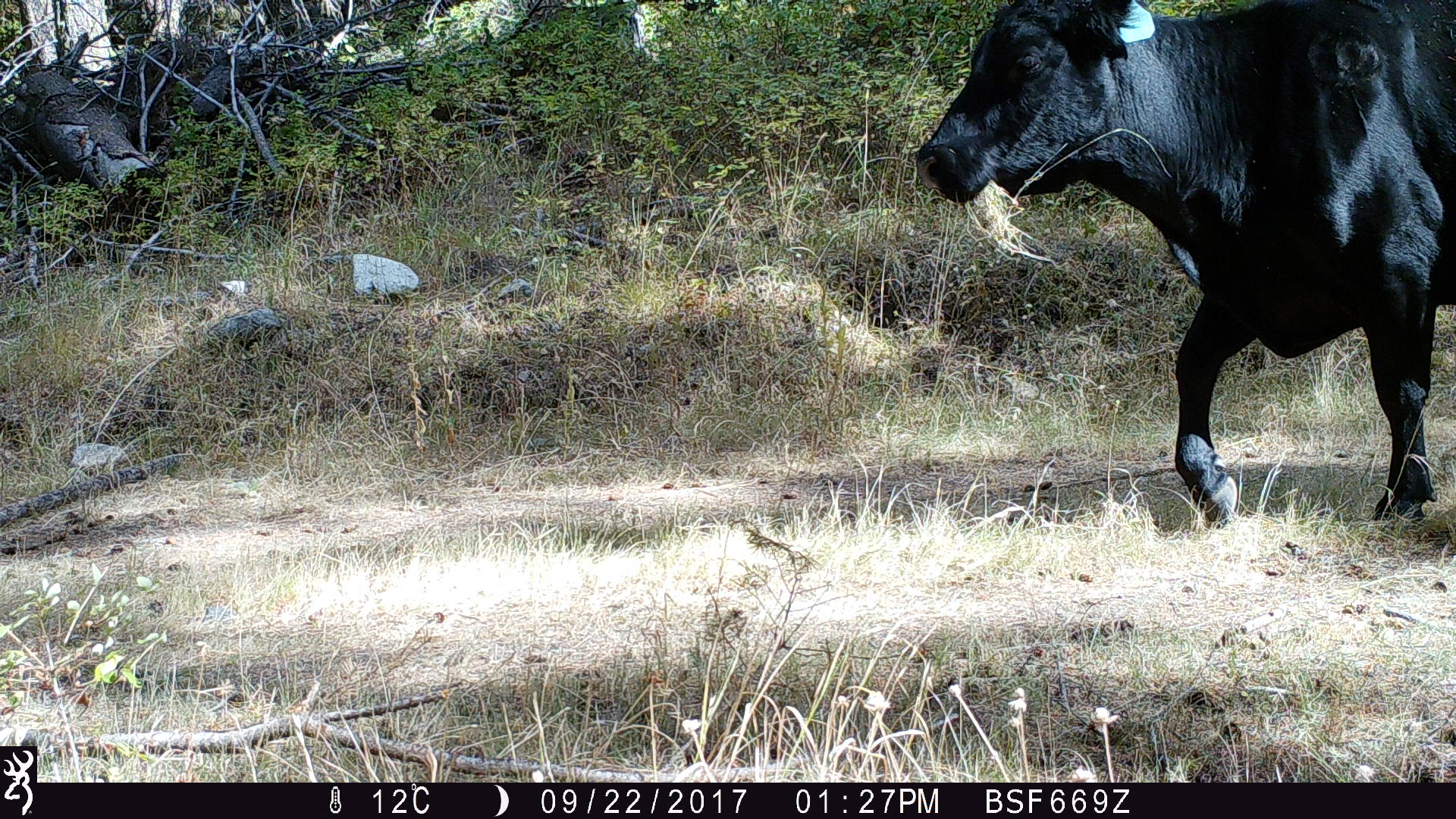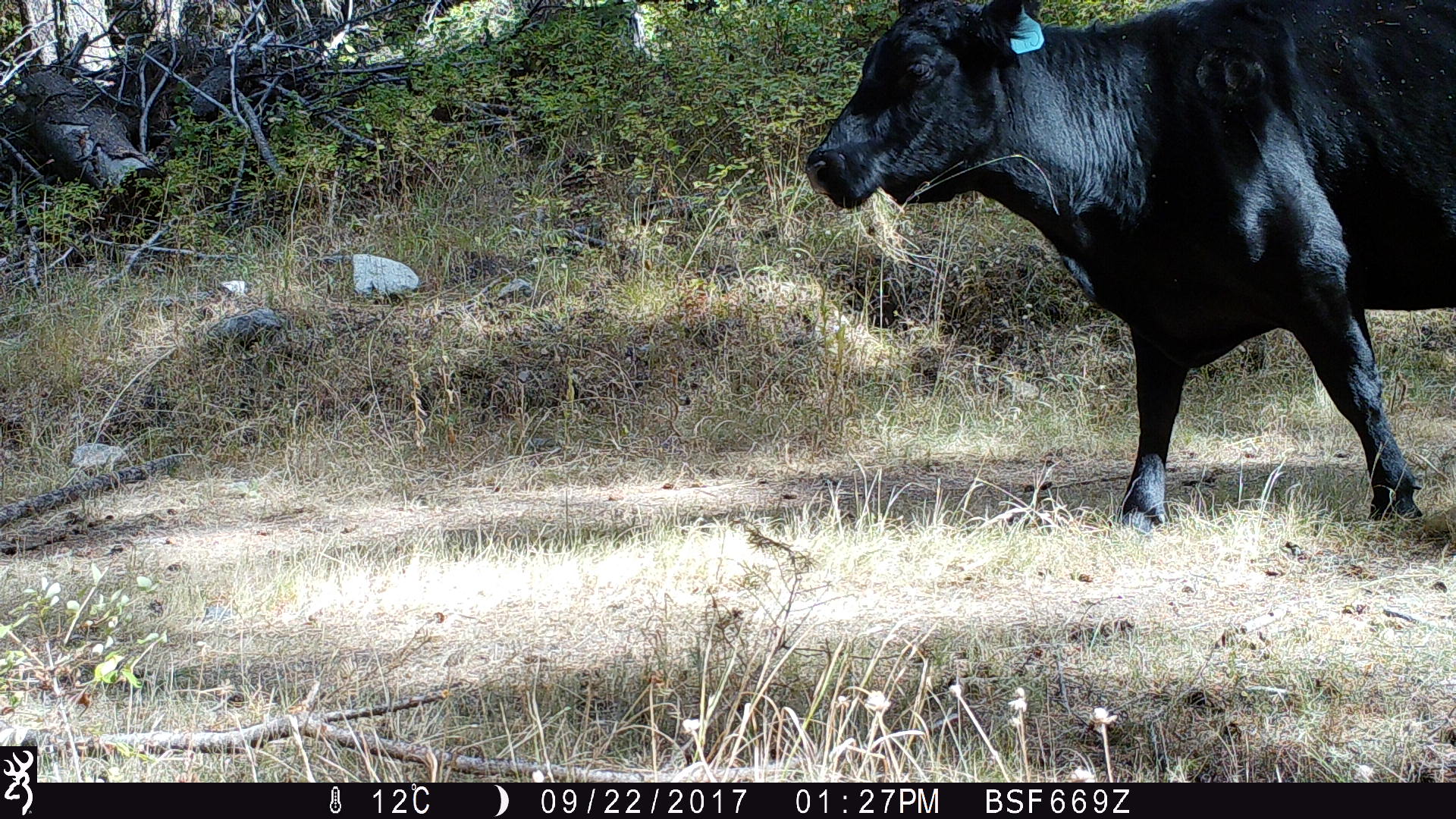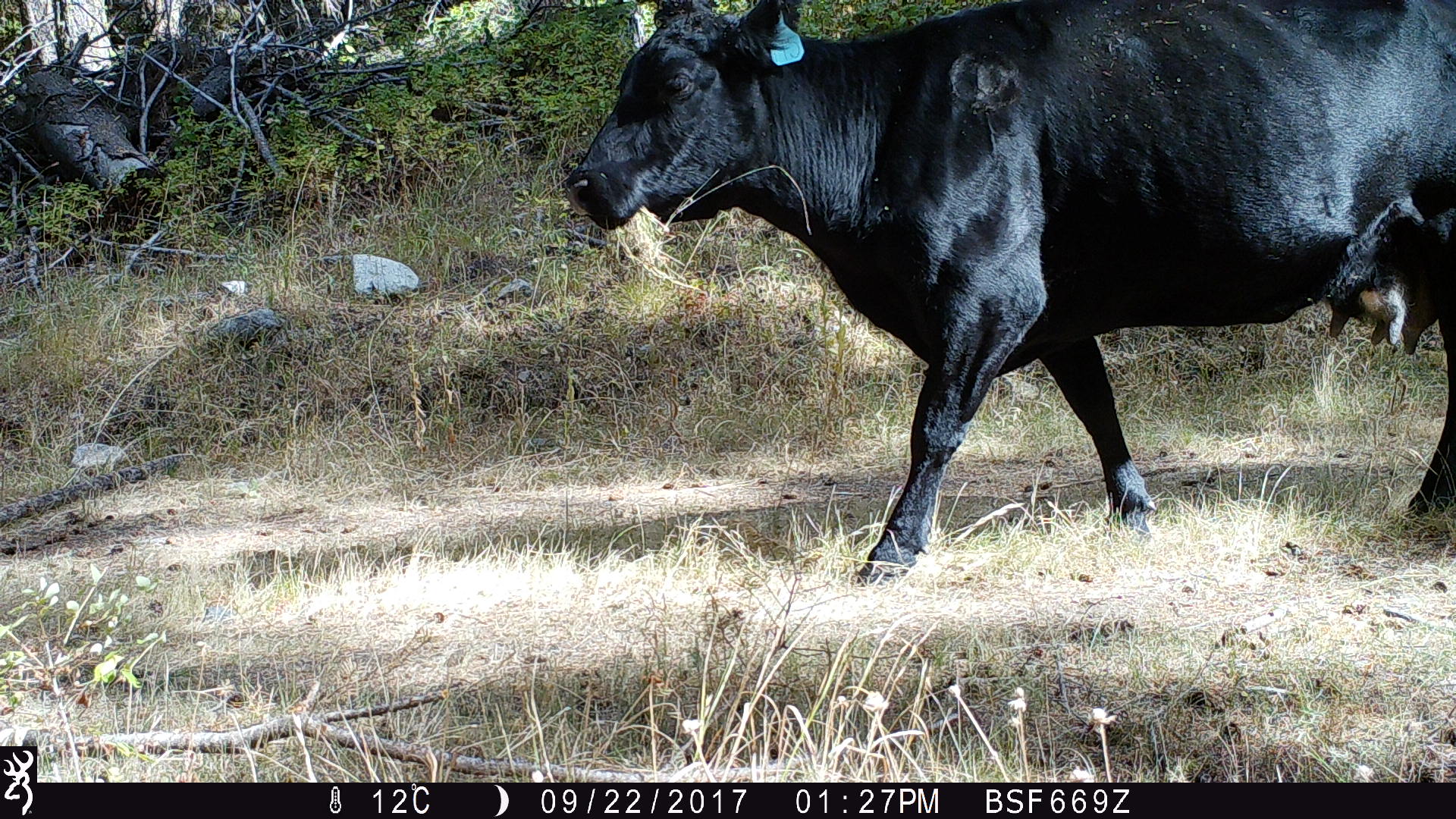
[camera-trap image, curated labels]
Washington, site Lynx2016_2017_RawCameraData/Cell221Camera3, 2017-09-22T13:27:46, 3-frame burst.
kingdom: Animalia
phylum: Chordata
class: Mammalia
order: Artiodactyla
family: Bovidae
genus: Bos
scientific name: Bos taurus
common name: domestic cattle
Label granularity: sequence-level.